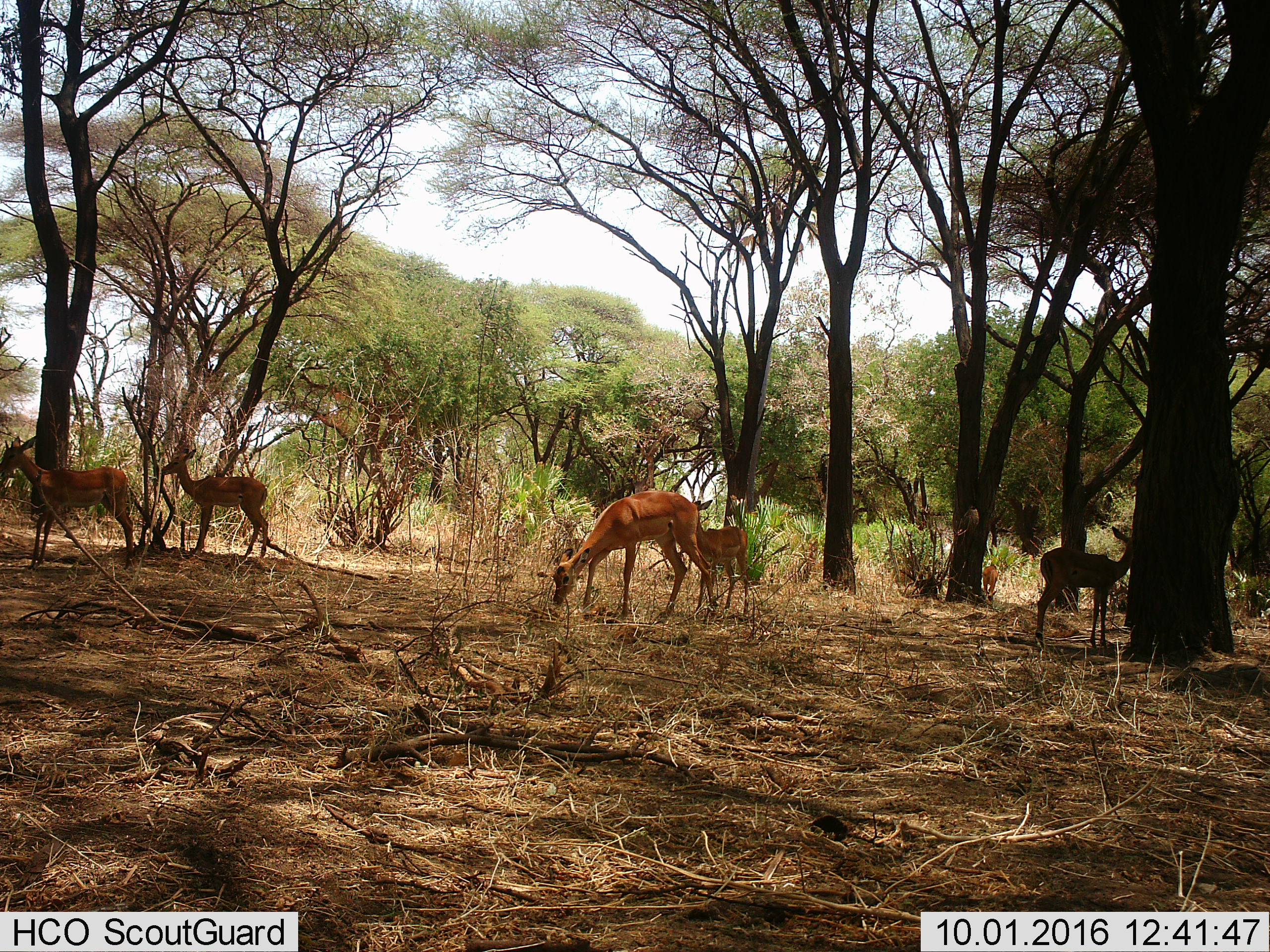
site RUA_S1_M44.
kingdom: Animalia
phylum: Chordata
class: Mammalia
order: Artiodactyla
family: Bovidae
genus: Aepyceros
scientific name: Aepyceros melampus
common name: impala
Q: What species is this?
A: Impala (Aepyceros melampus).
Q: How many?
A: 6.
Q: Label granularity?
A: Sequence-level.